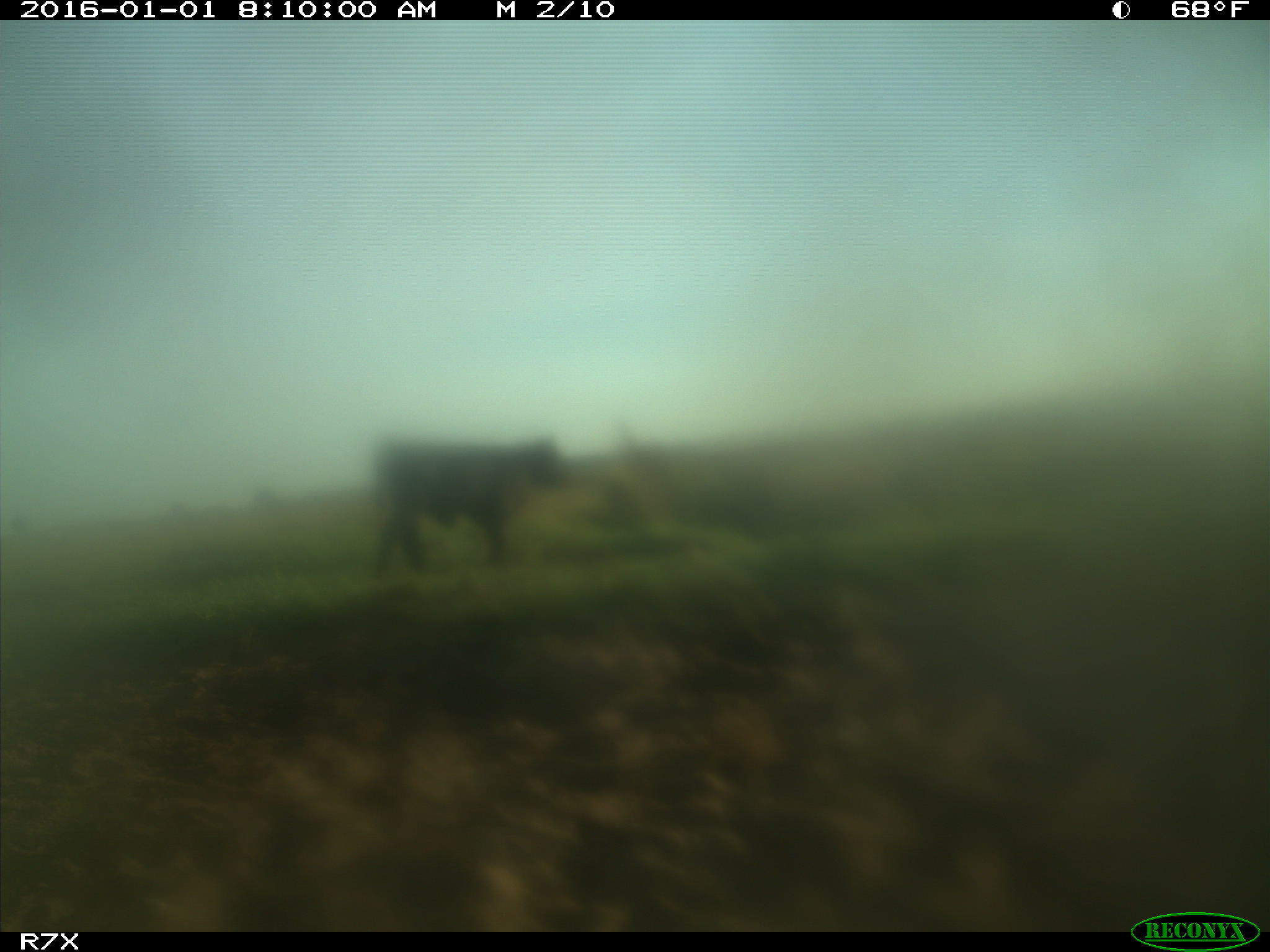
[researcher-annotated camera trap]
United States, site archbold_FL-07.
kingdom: Animalia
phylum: Chordata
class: Mammalia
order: Artiodactyla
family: Bovidae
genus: Bos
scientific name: Bos taurus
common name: domestic cow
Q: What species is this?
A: Bos taurus (domestic cow).